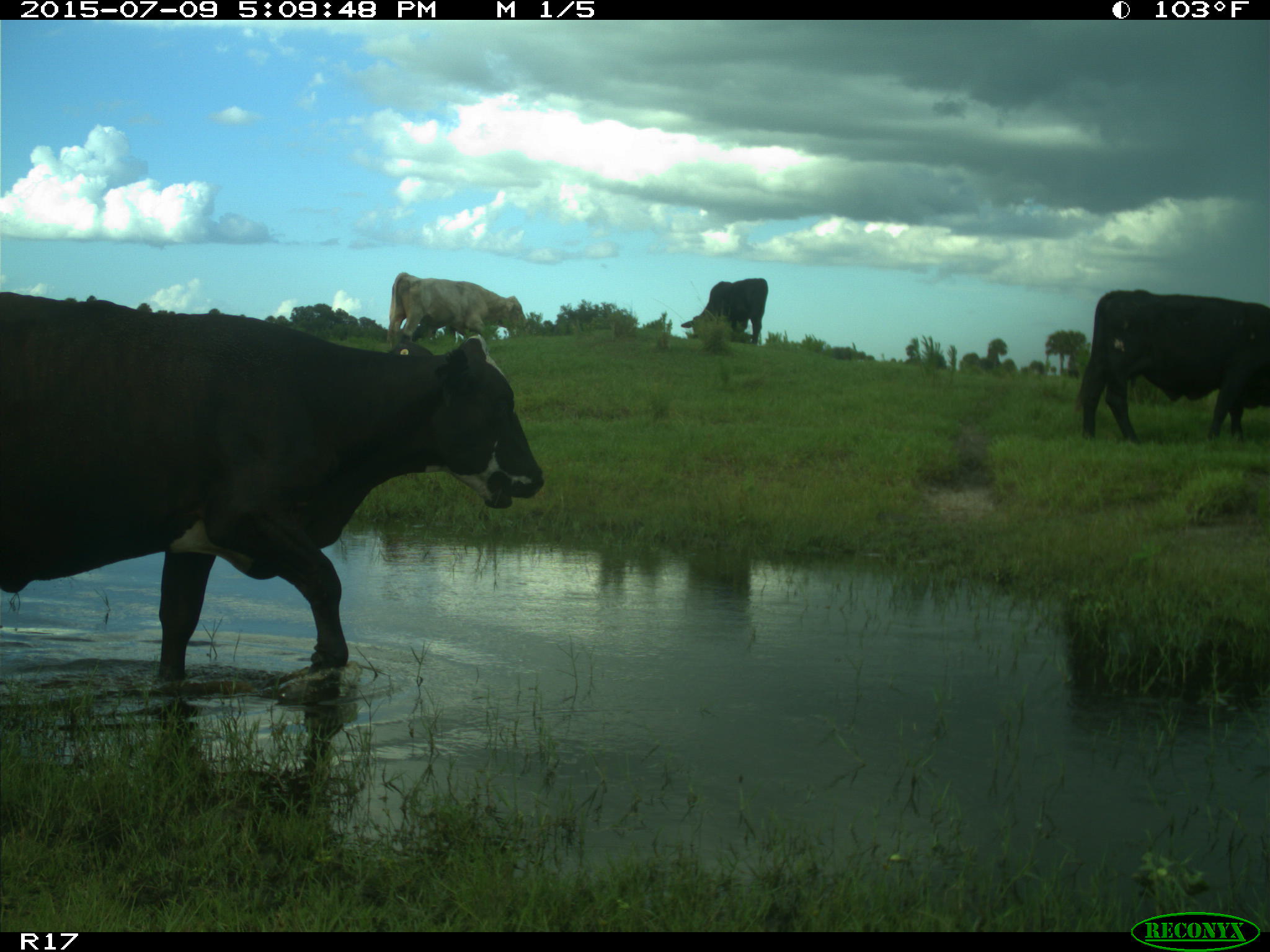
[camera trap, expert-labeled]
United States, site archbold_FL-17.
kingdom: Animalia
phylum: Chordata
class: Mammalia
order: Artiodactyla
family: Bovidae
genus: Bos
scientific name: Bos taurus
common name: domestic cow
Bos taurus (domestic cow).